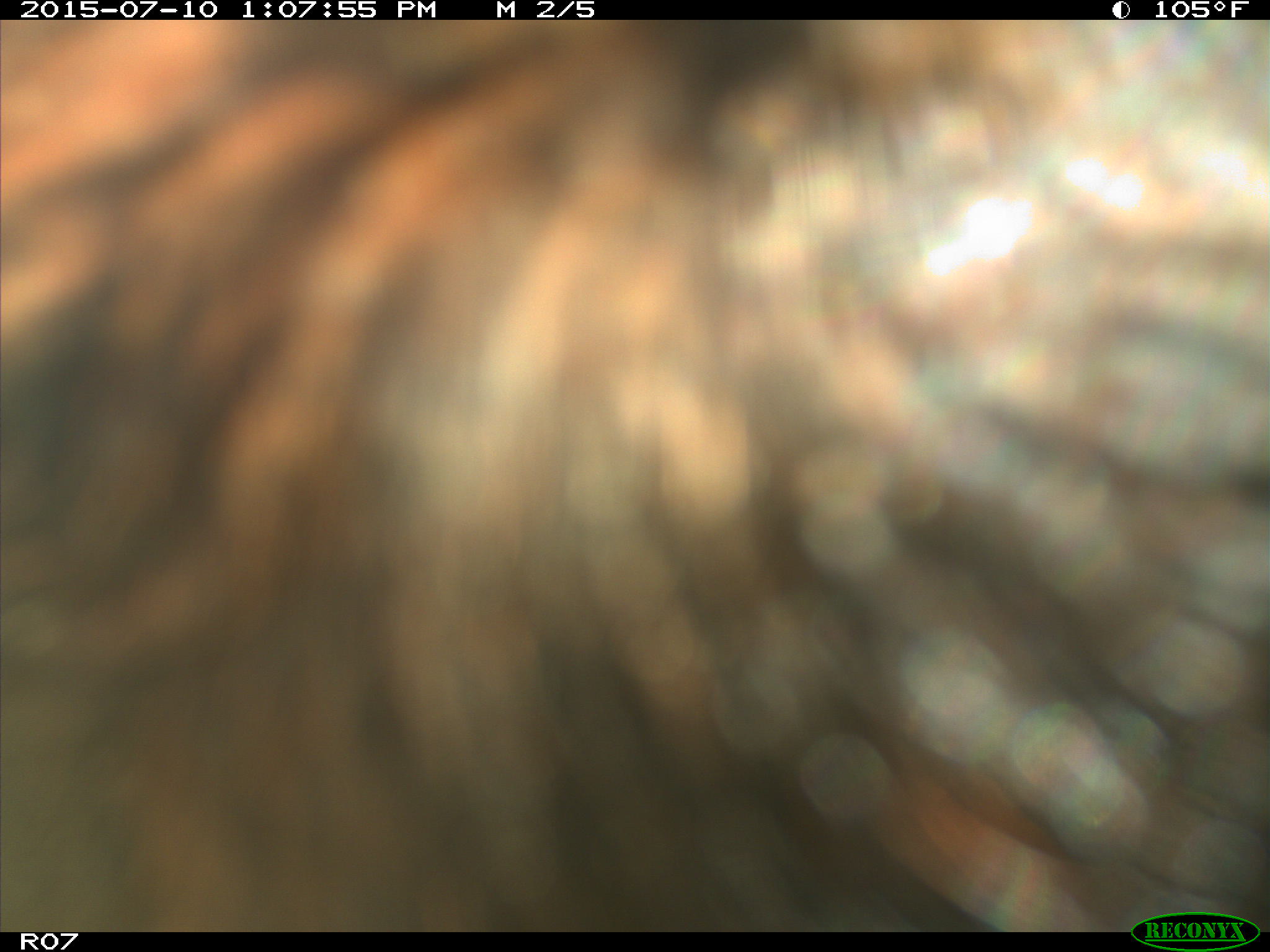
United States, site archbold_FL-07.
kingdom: Animalia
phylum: Chordata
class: Mammalia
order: Artiodactyla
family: Bovidae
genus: Bos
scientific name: Bos taurus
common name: domestic cow